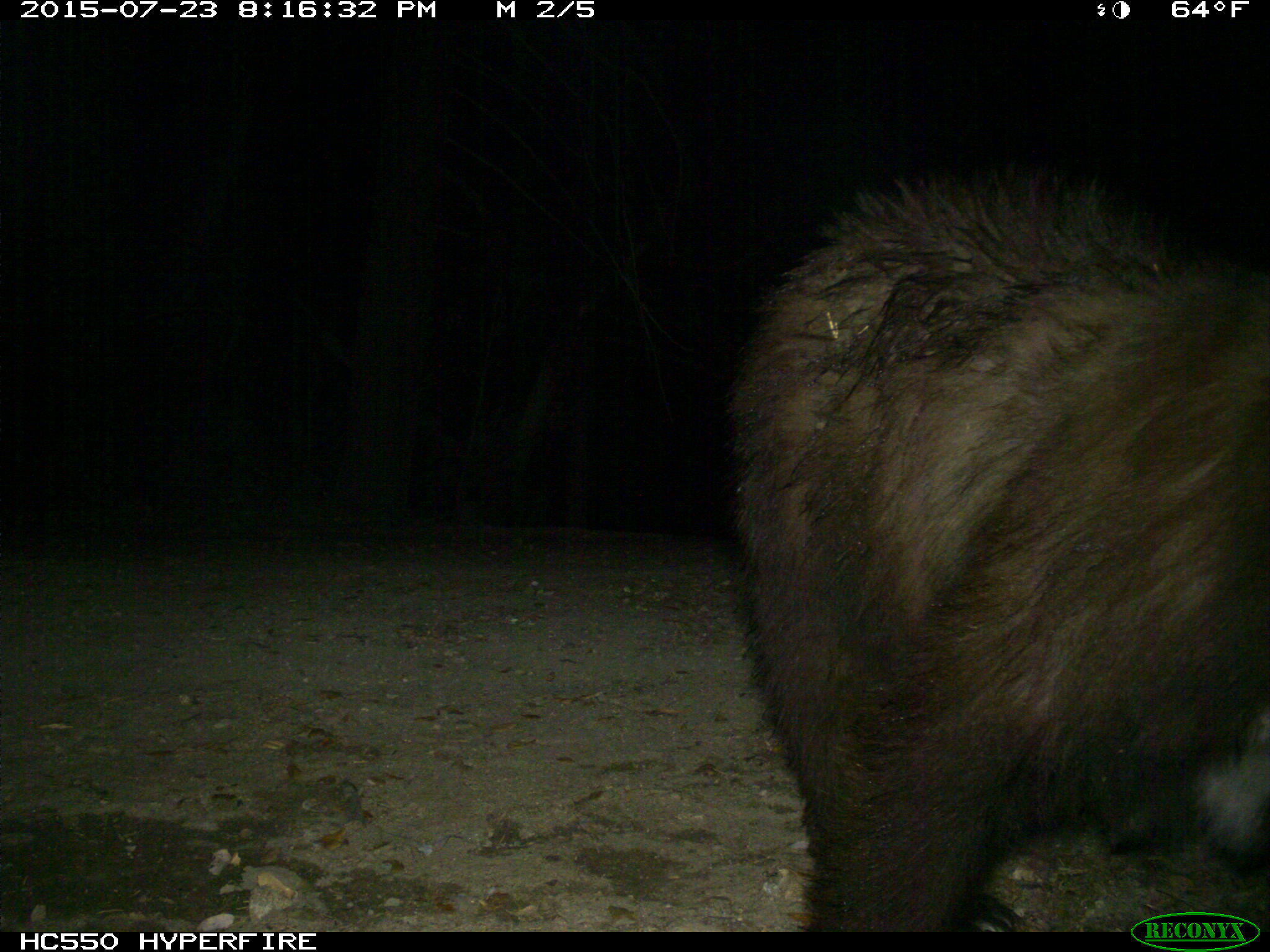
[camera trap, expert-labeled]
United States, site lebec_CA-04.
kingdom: Animalia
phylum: Chordata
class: Mammalia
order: Carnivora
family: Ursidae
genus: Ursus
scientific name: Ursus americanus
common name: american black bear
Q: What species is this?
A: Ursus americanus (american black bear).